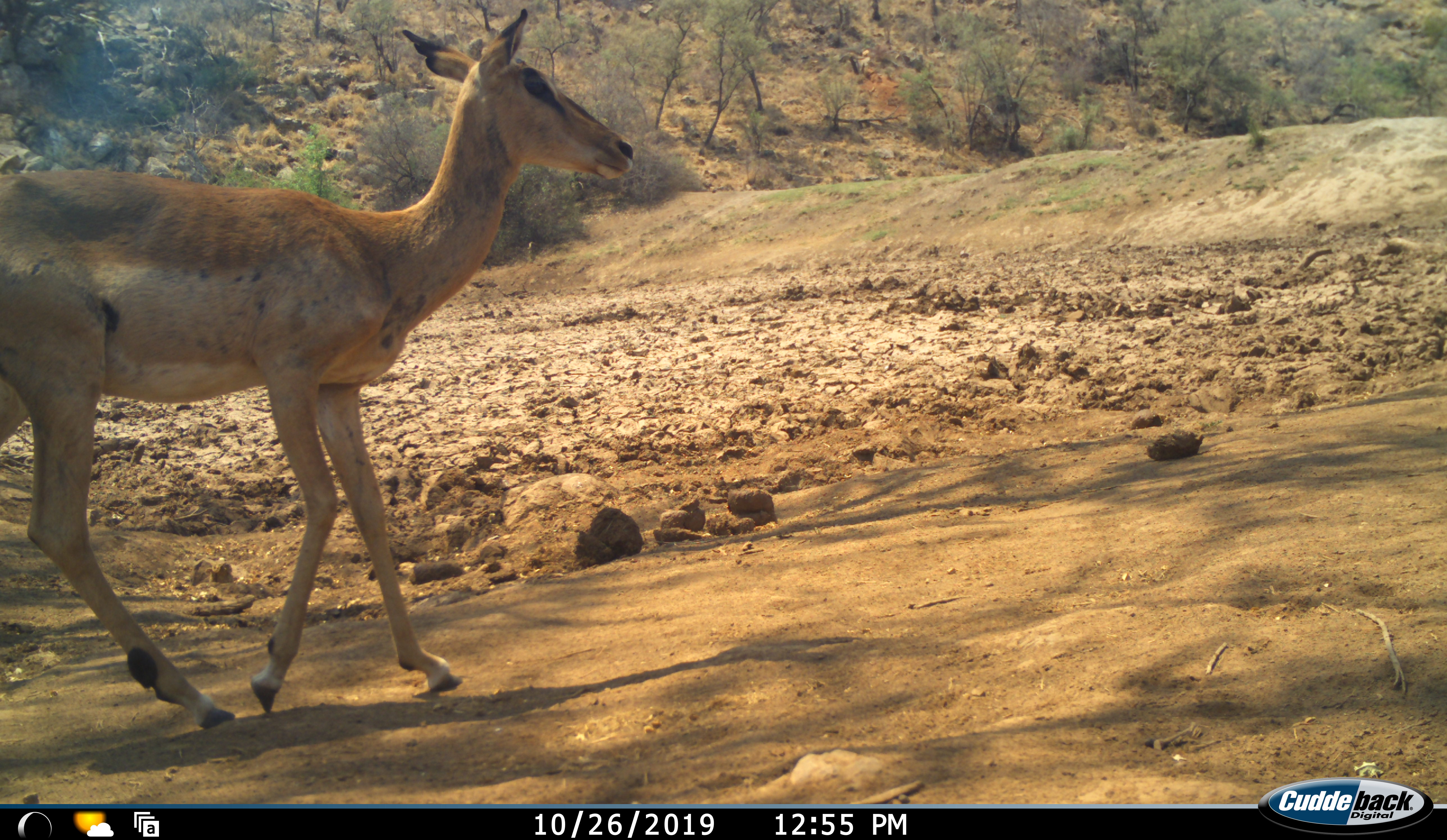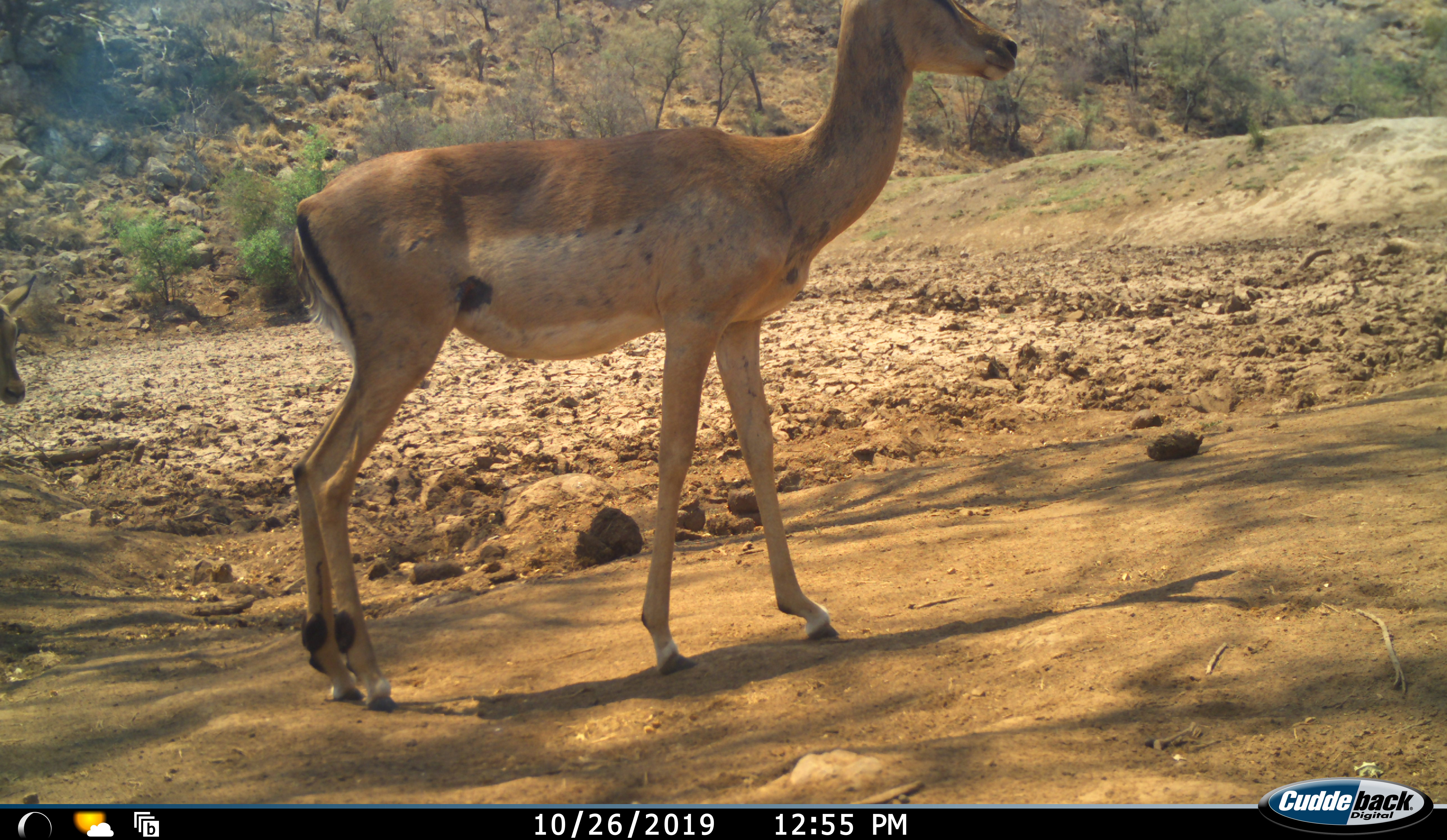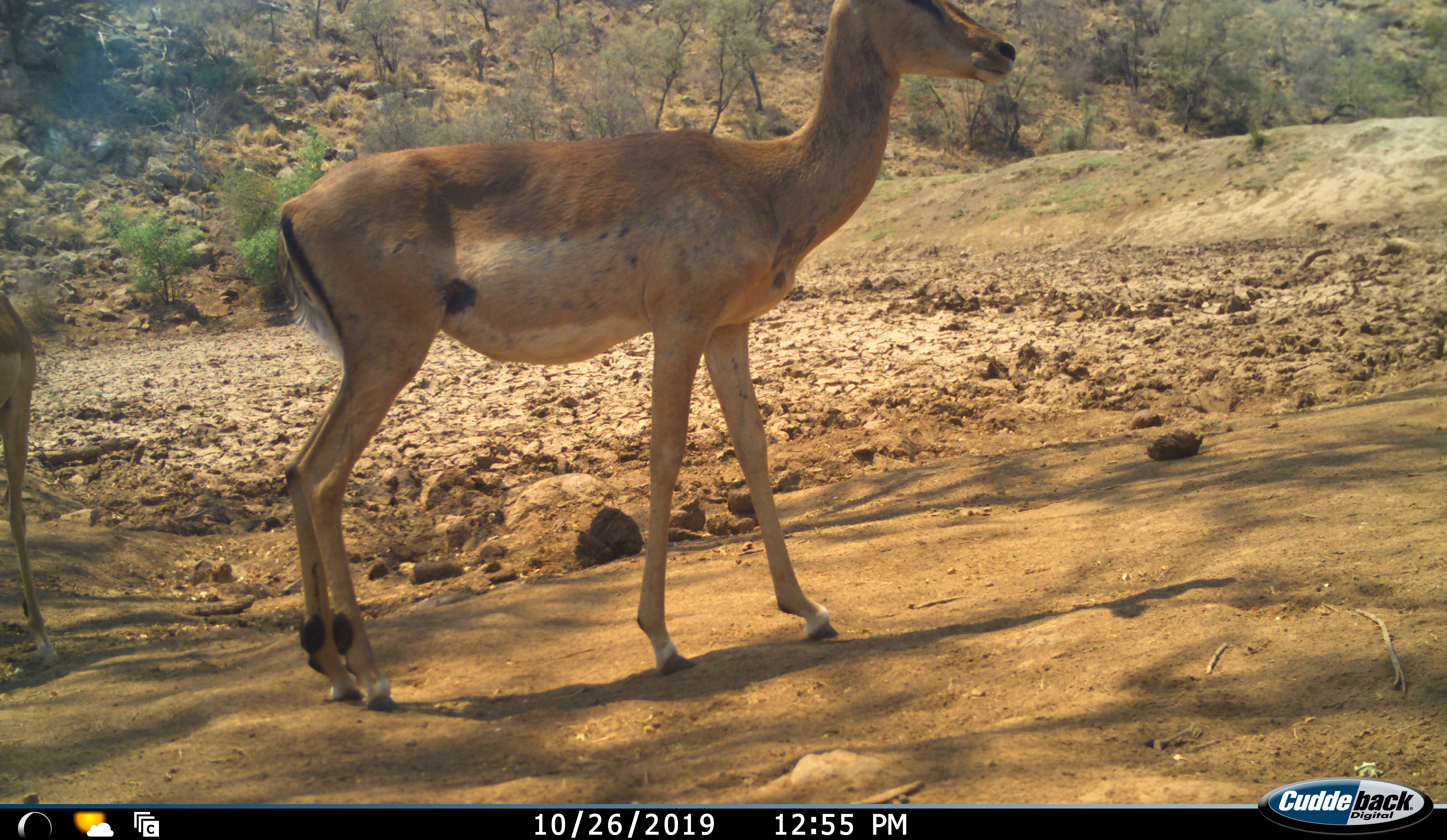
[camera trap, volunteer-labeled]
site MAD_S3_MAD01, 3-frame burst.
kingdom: Animalia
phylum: Chordata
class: Mammalia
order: Artiodactyla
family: Bovidae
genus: Aepyceros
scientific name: Aepyceros melampus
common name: impala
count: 2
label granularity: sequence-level